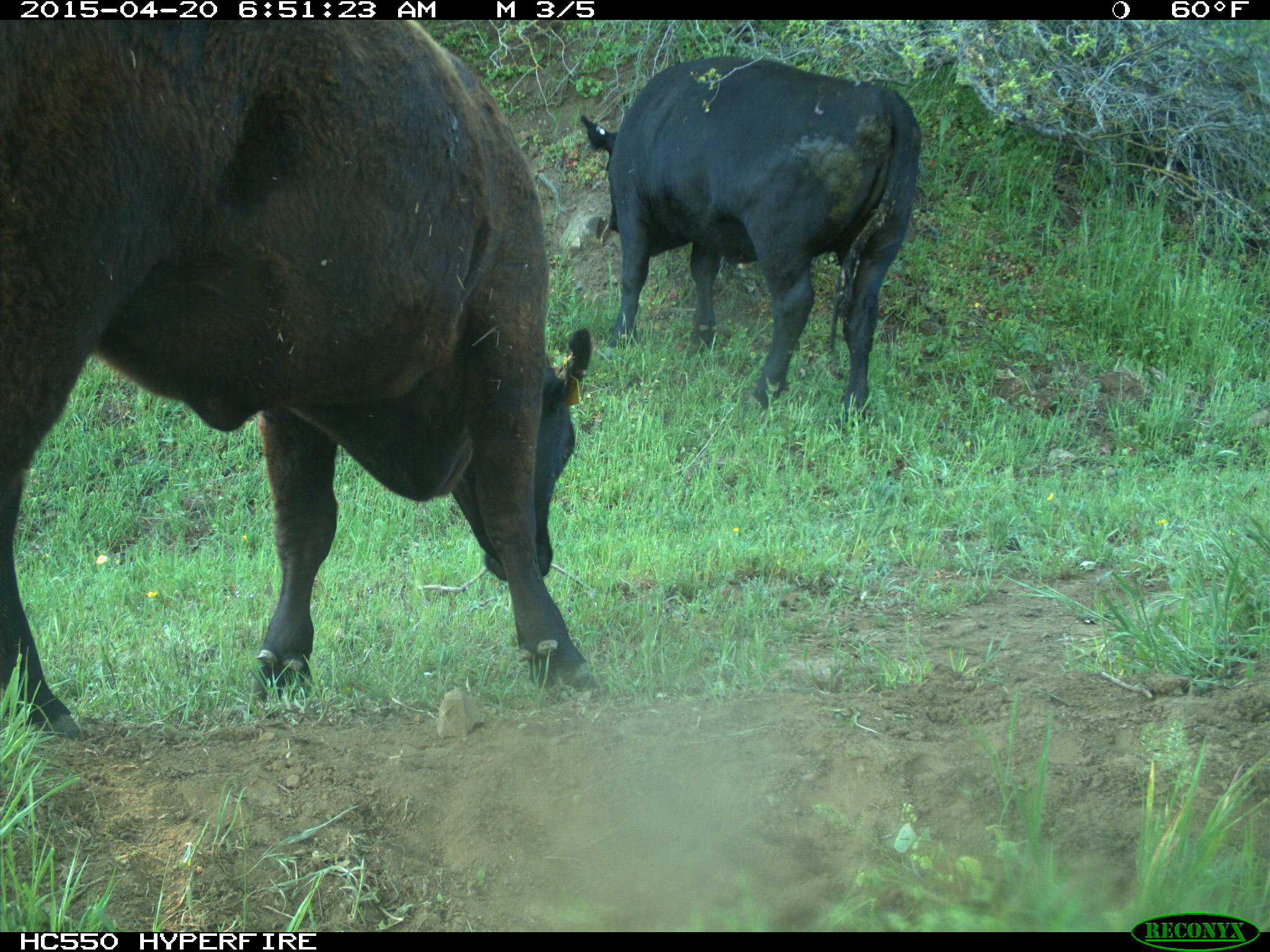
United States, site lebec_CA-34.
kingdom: Animalia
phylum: Chordata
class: Mammalia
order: Artiodactyla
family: Bovidae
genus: Bos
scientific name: Bos taurus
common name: domestic cow